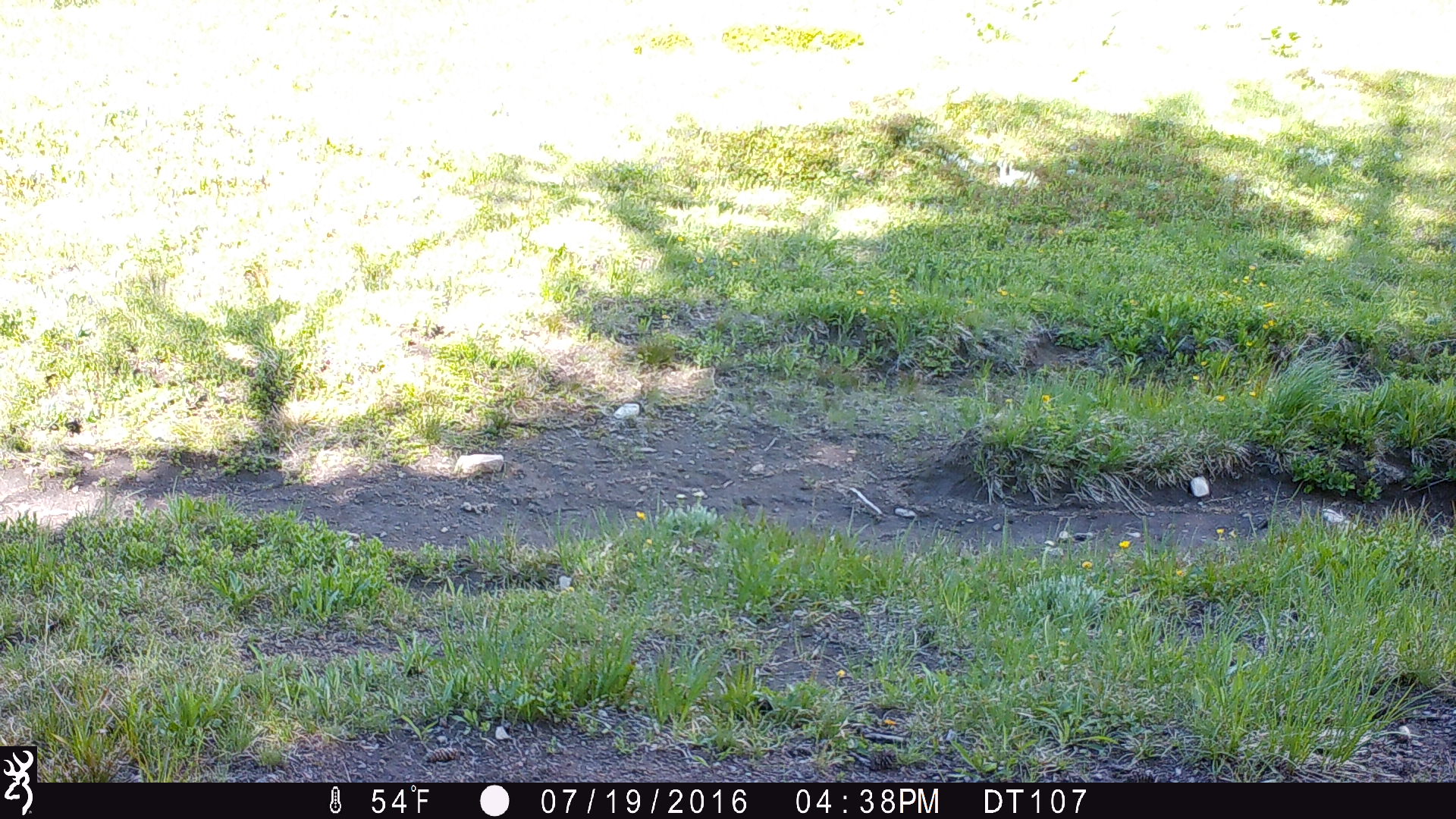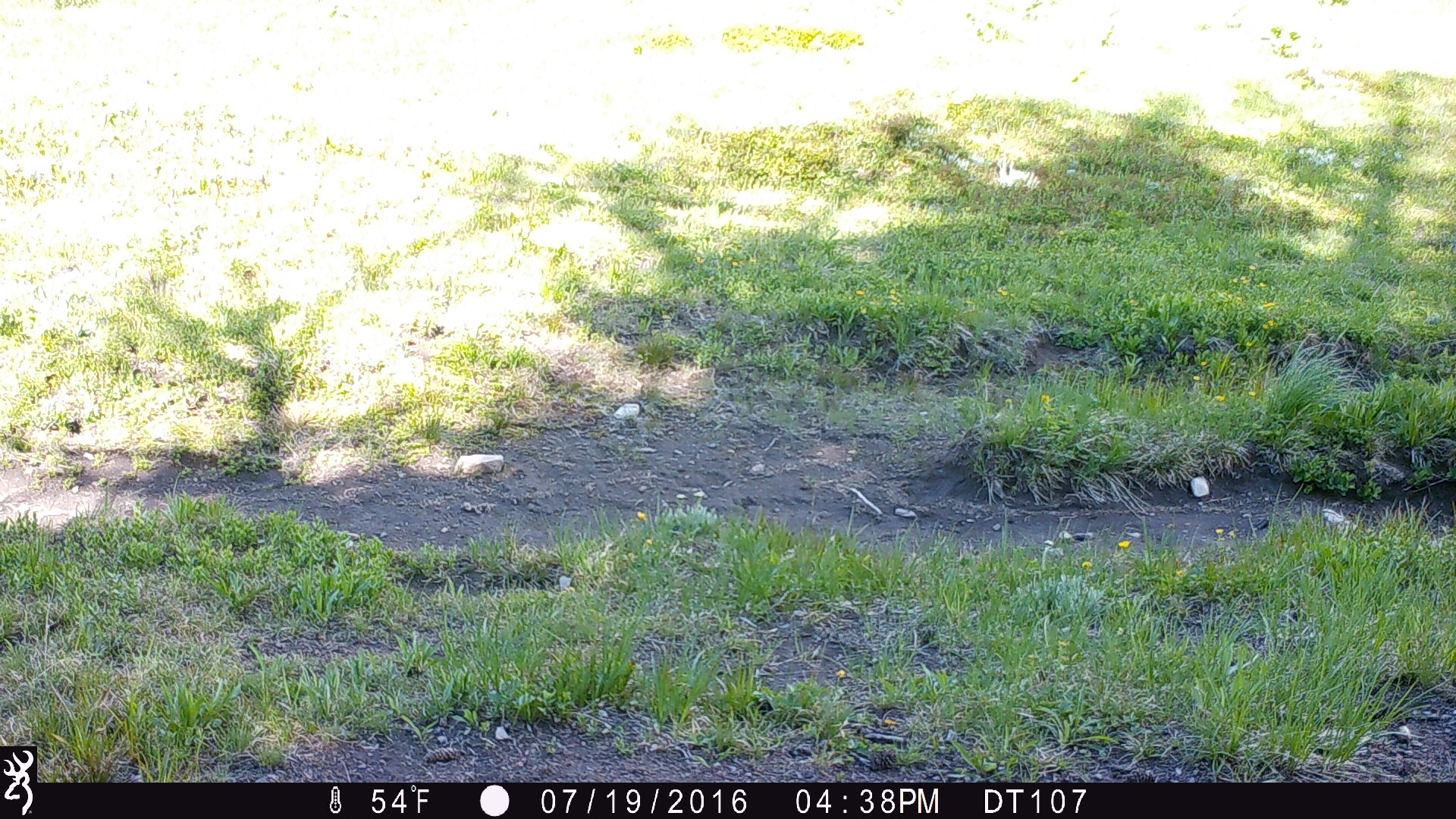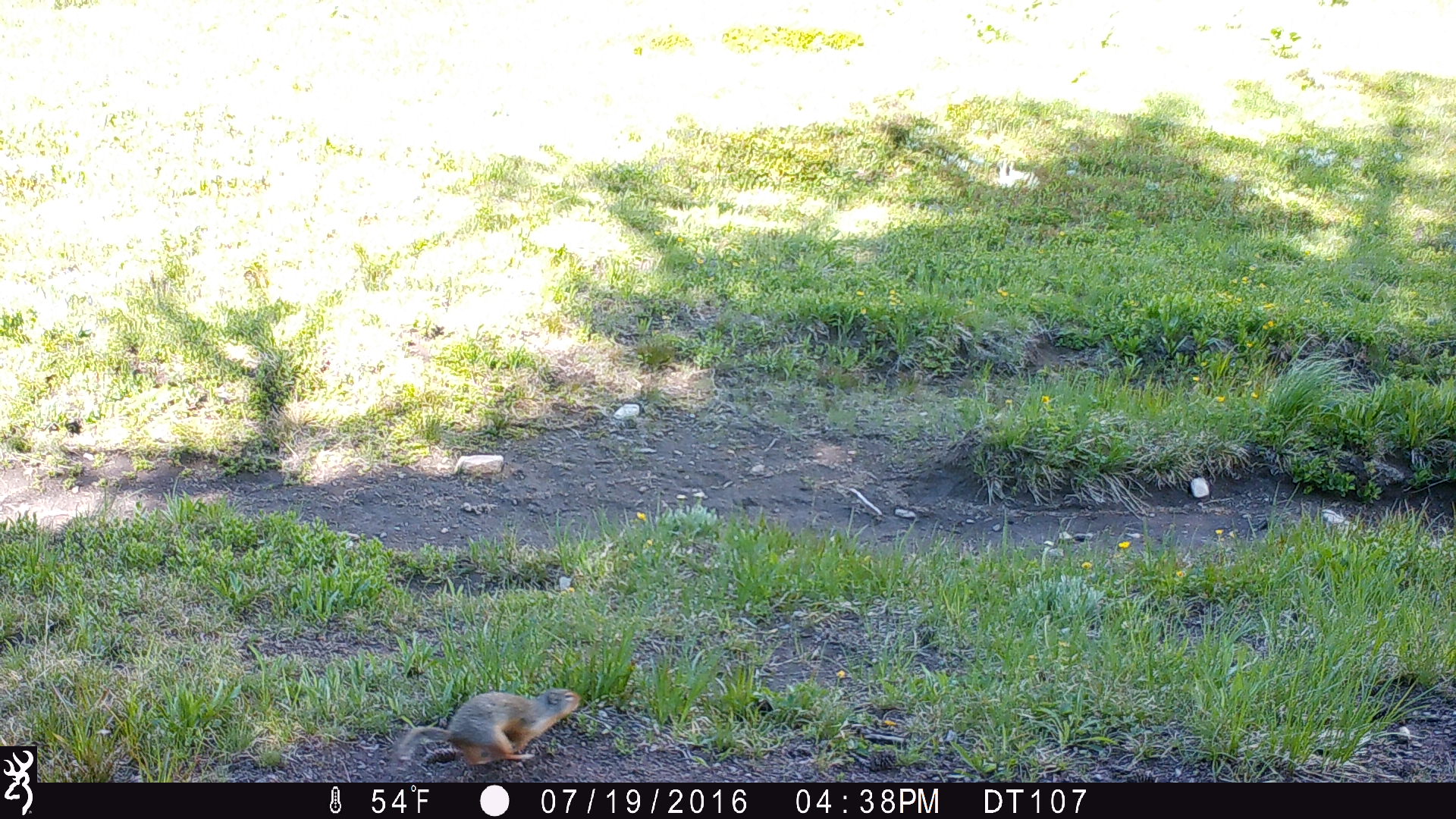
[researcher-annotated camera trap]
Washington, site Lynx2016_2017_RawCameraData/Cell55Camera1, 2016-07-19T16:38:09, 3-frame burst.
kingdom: Animalia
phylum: Chordata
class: Mammalia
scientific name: Mammalia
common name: small mammal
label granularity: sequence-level